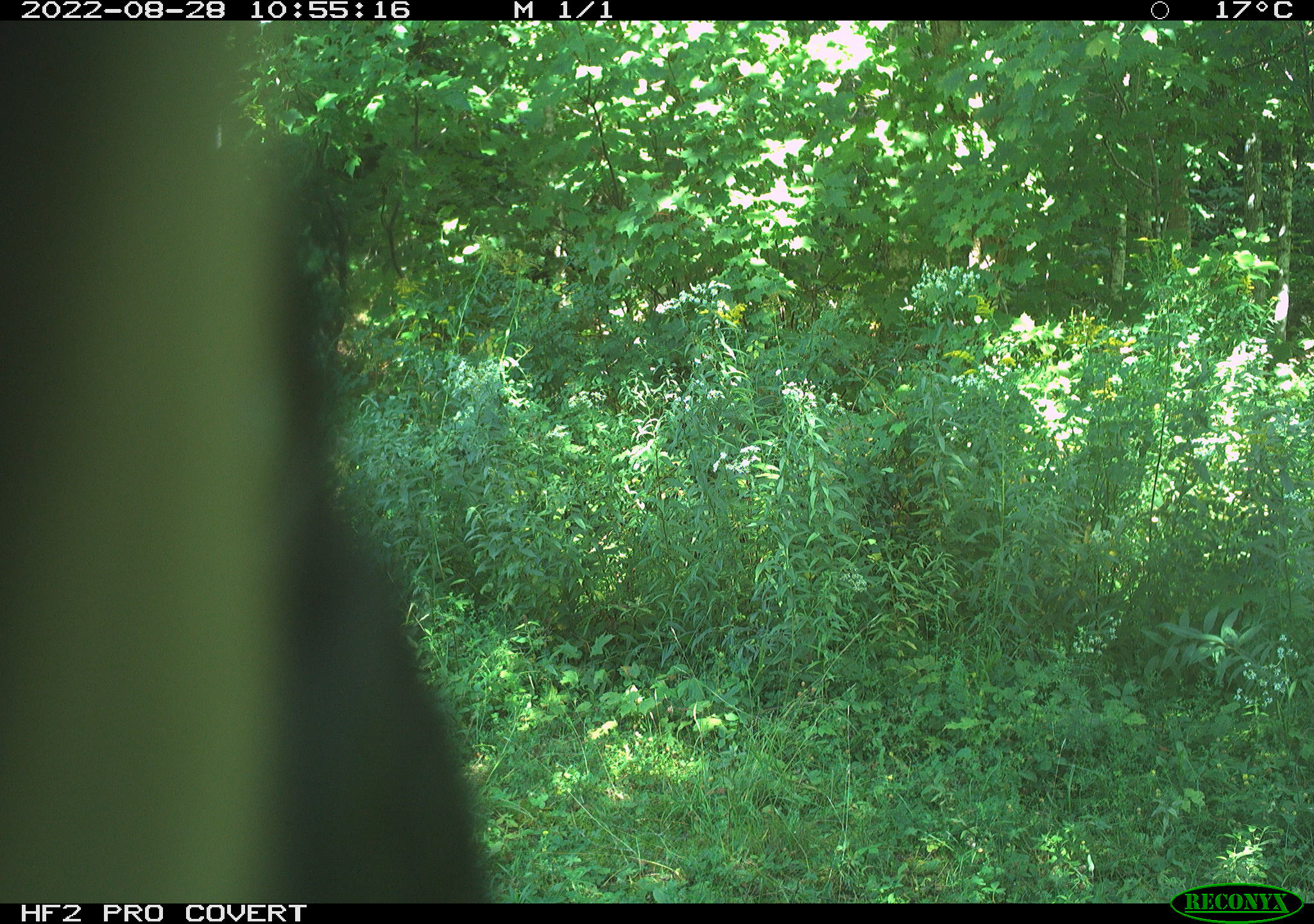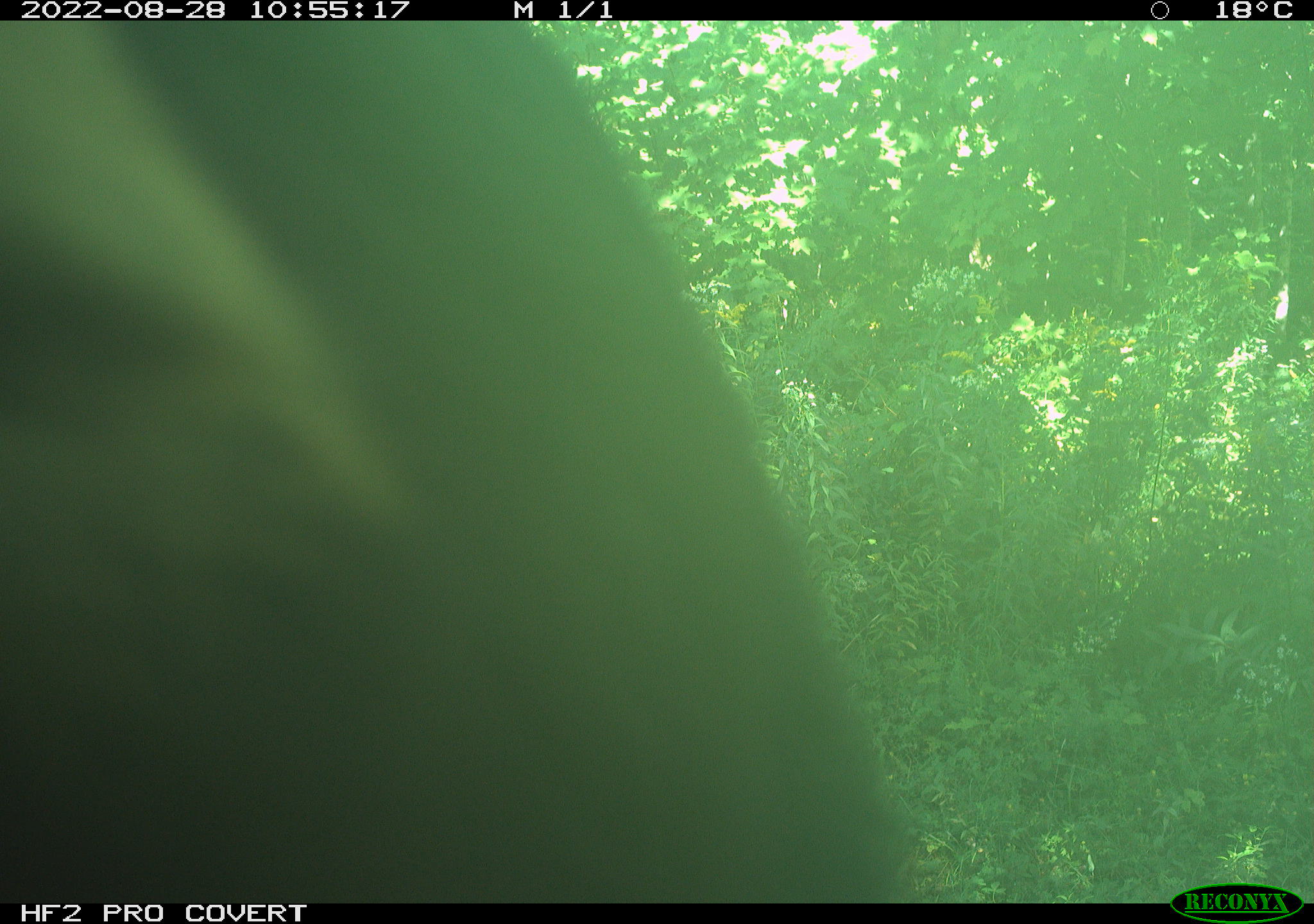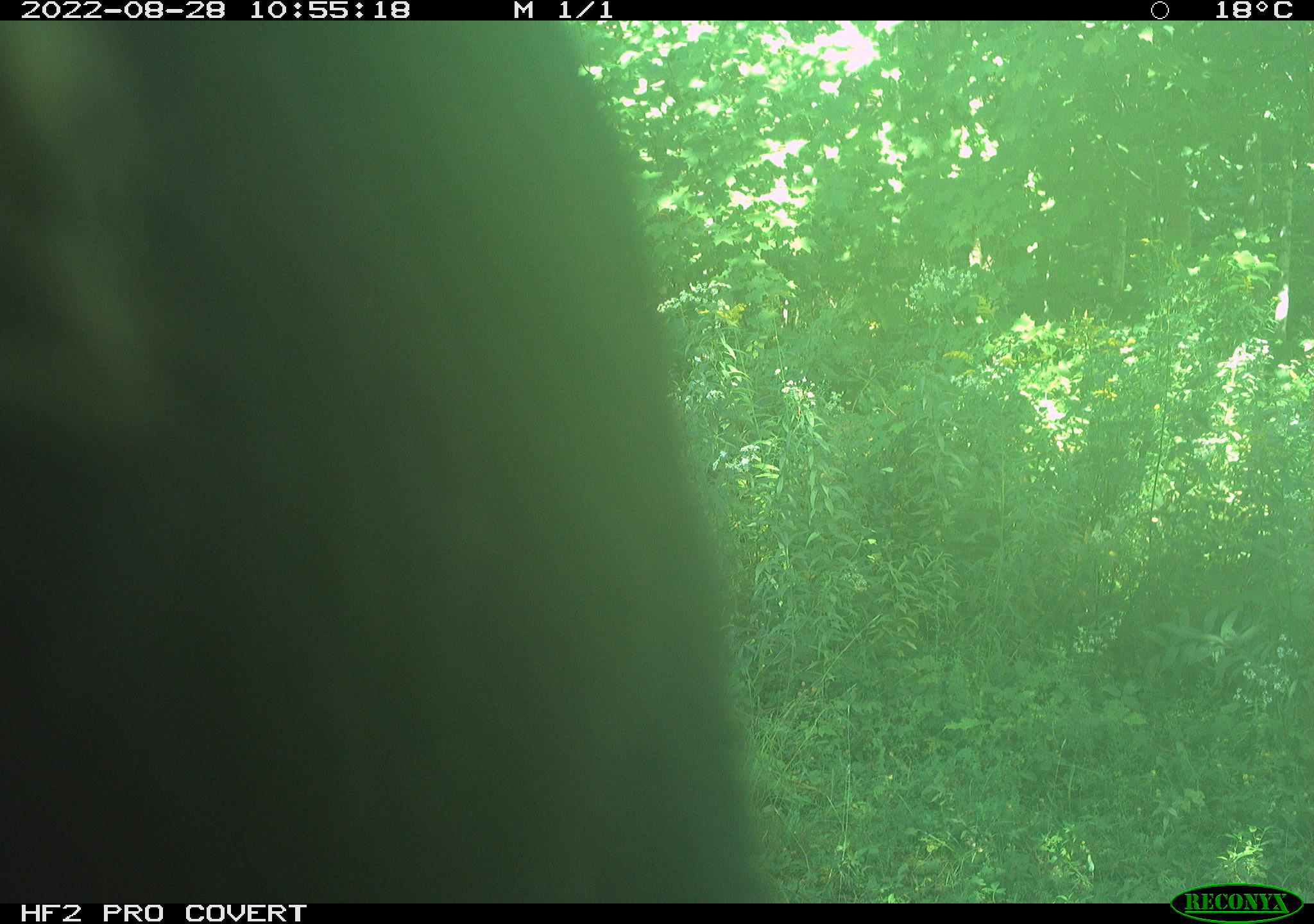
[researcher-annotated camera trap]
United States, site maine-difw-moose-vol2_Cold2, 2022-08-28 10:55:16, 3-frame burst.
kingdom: Animalia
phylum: Chordata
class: Mammalia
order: Carnivora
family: Ursidae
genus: Ursus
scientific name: Ursus americanus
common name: black bear